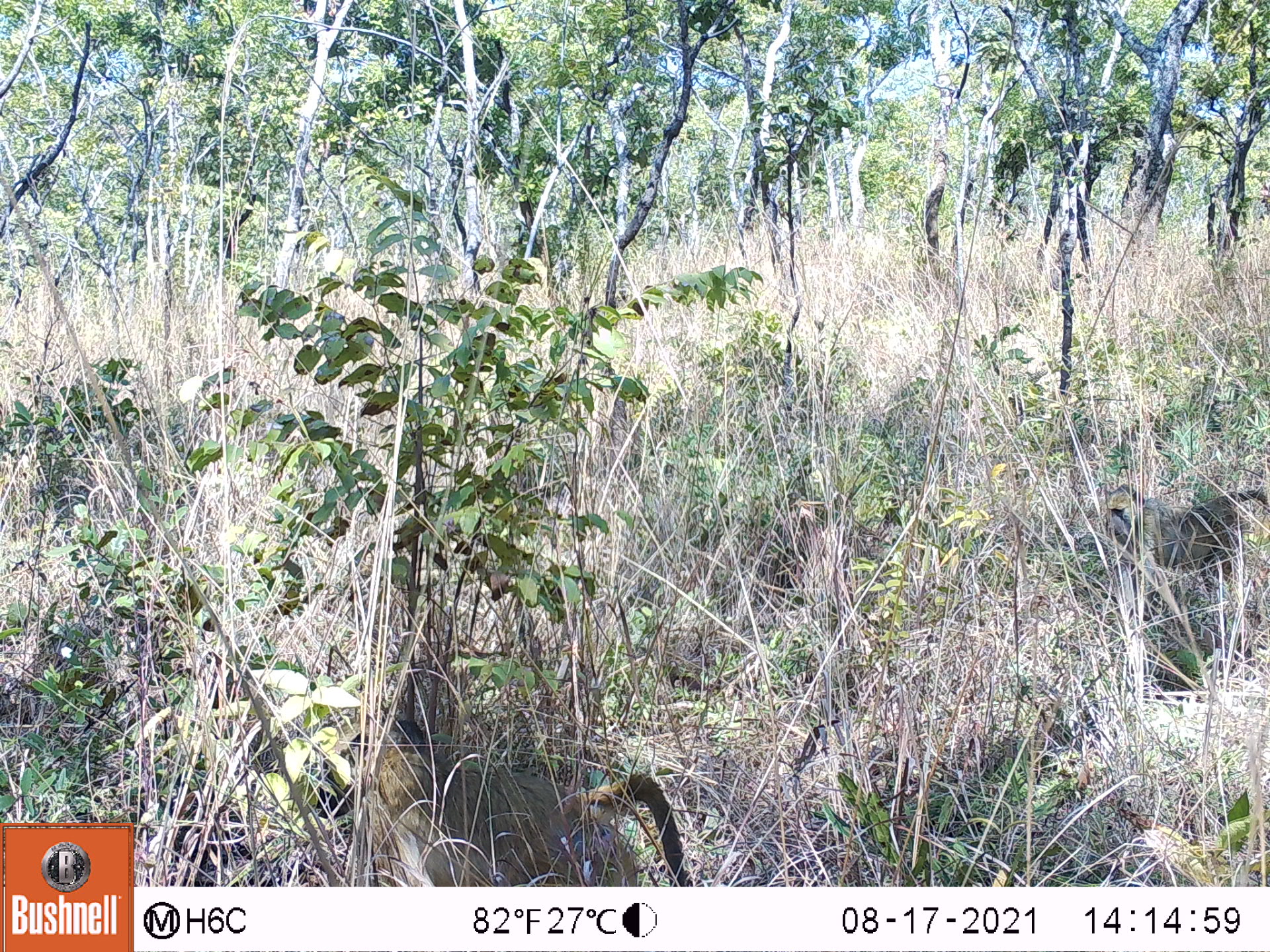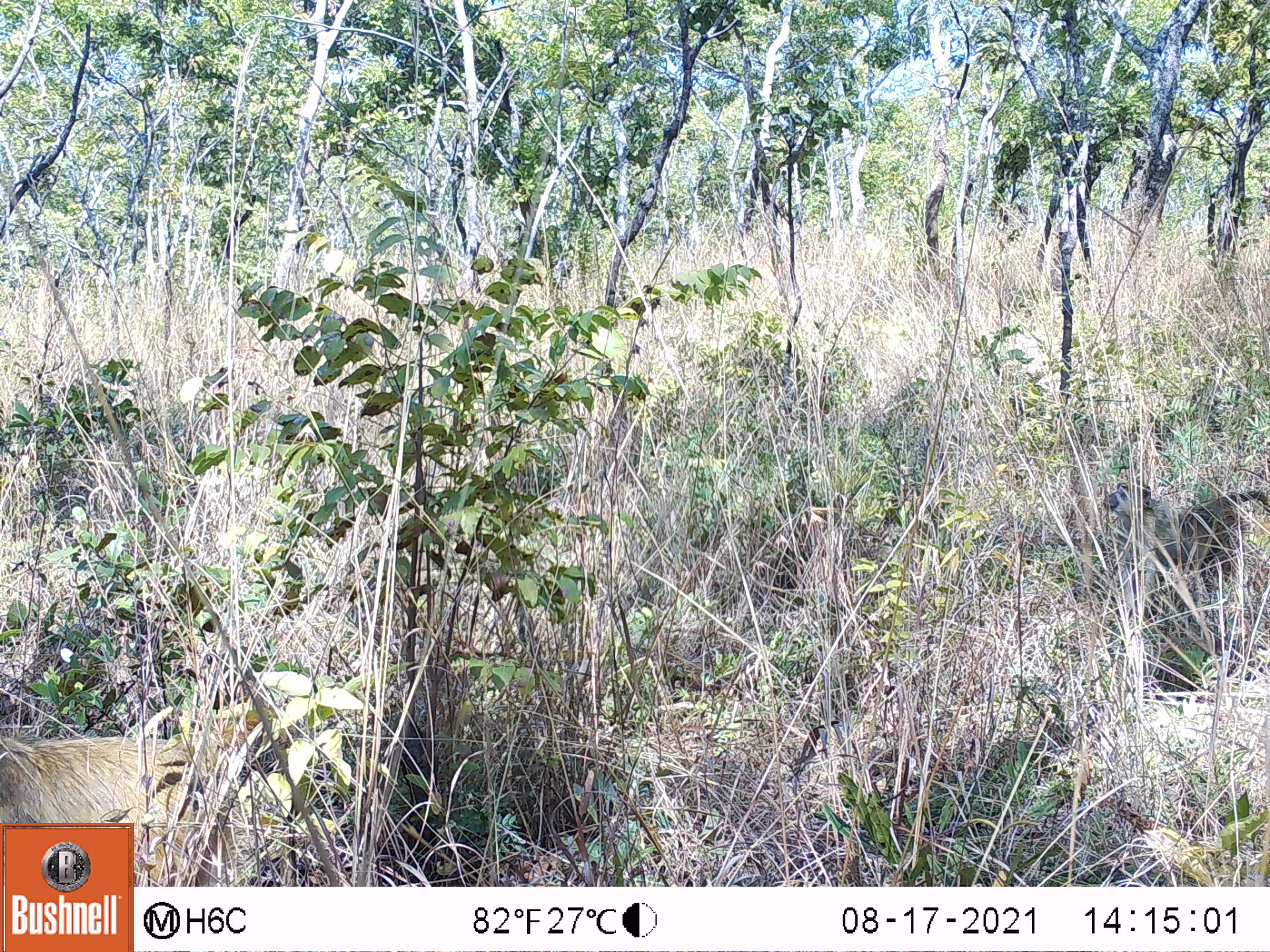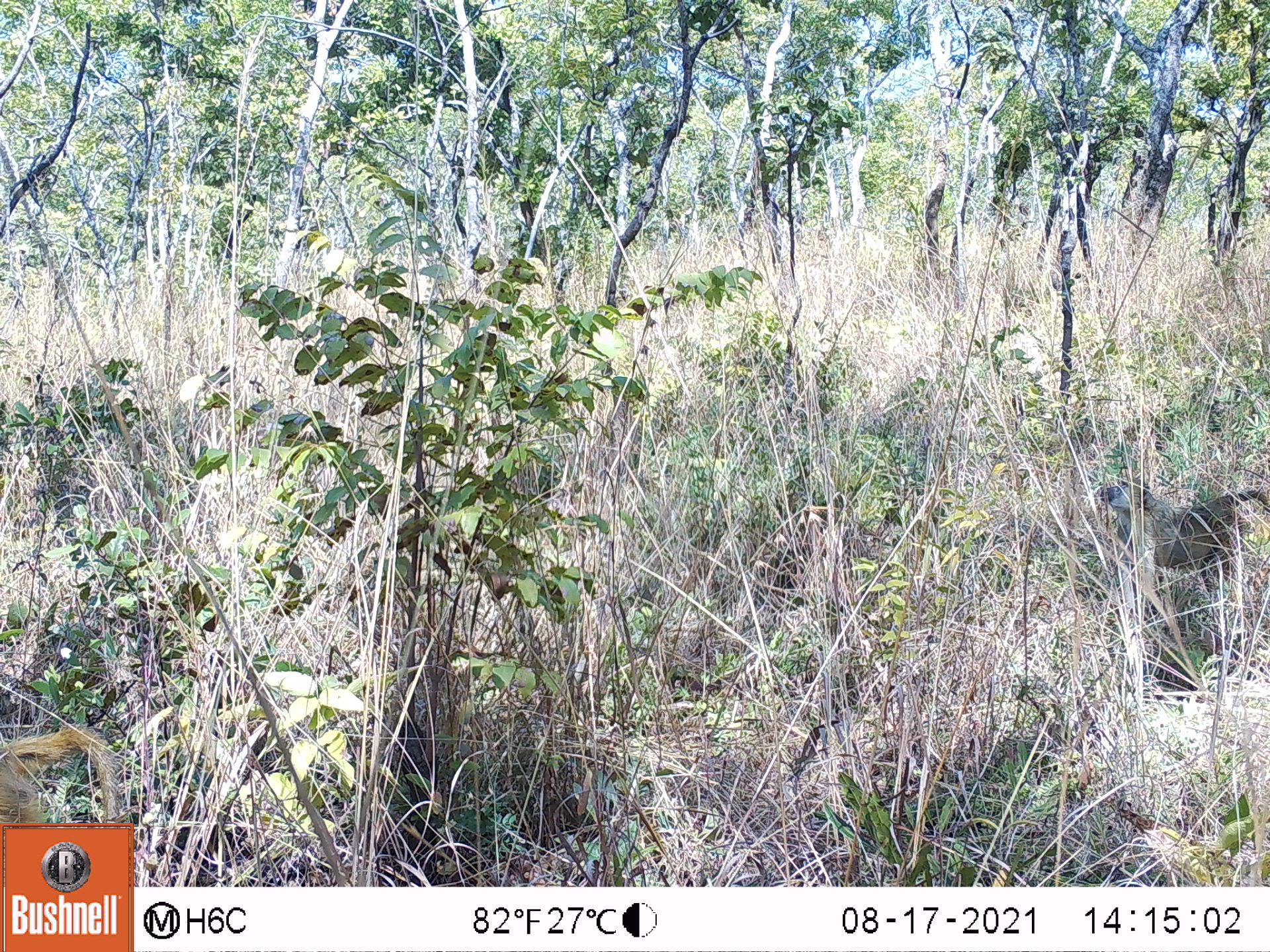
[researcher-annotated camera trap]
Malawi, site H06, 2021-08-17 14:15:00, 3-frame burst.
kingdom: Animalia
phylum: Chordata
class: Mammalia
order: Primates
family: Cercopithecidae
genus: Papio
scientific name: Papio cynocephalus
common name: yellow baboon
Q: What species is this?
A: Yellow baboon (Papio cynocephalus).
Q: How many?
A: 2.